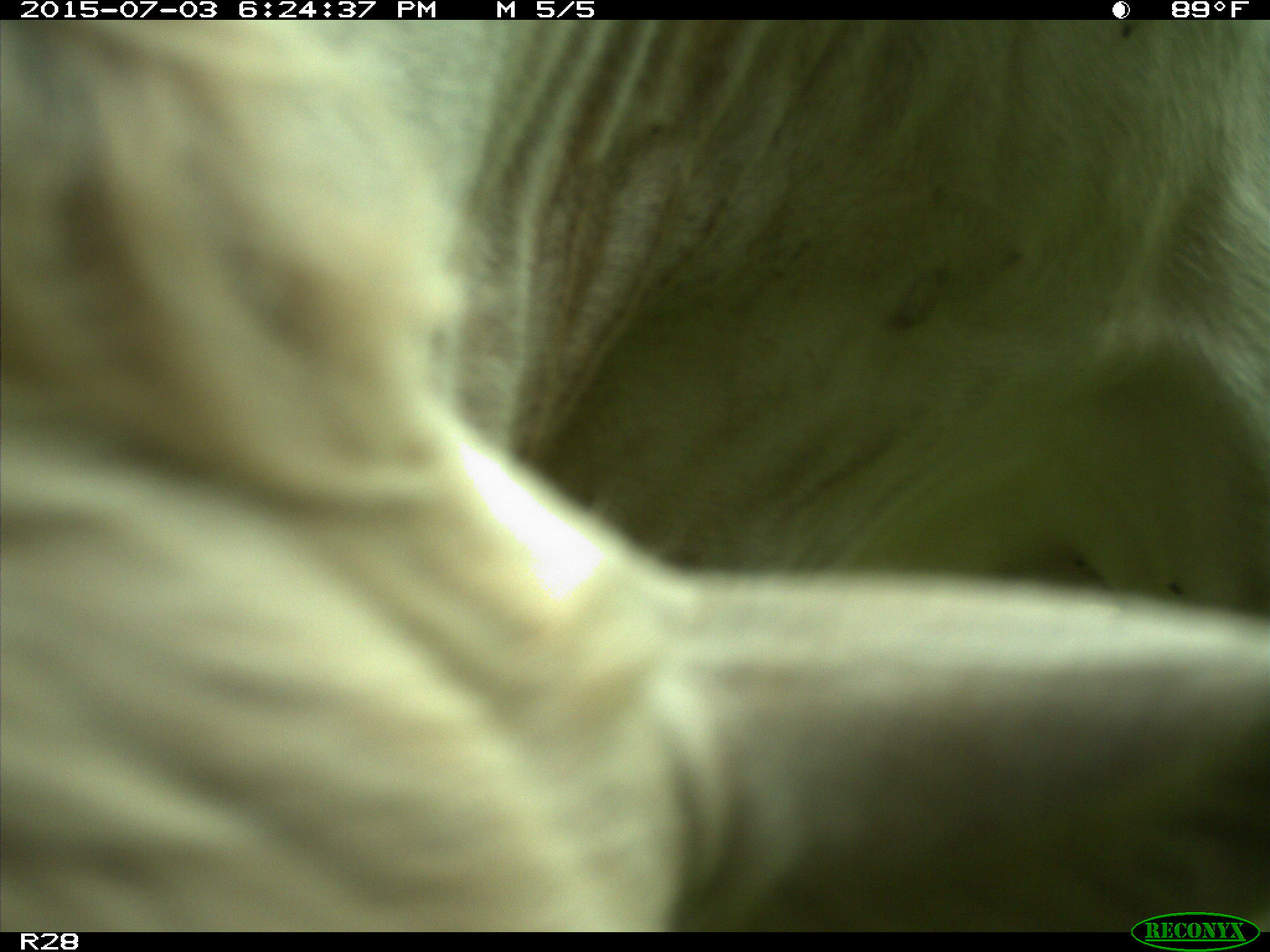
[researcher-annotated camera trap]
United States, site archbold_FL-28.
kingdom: Animalia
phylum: Chordata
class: Mammalia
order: Artiodactyla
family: Bovidae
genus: Bos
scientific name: Bos taurus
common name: domestic cow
Bos taurus (domestic cow).